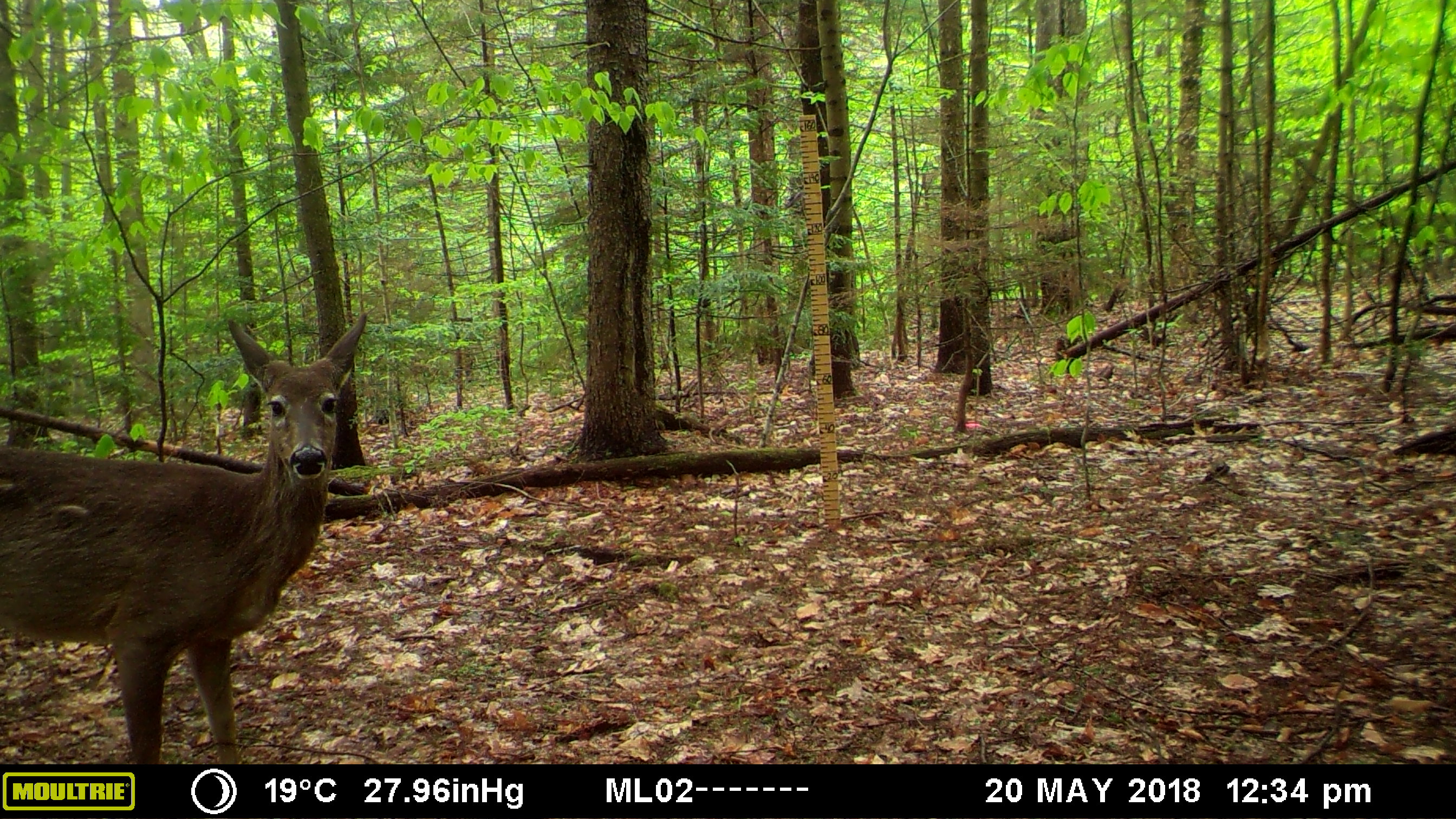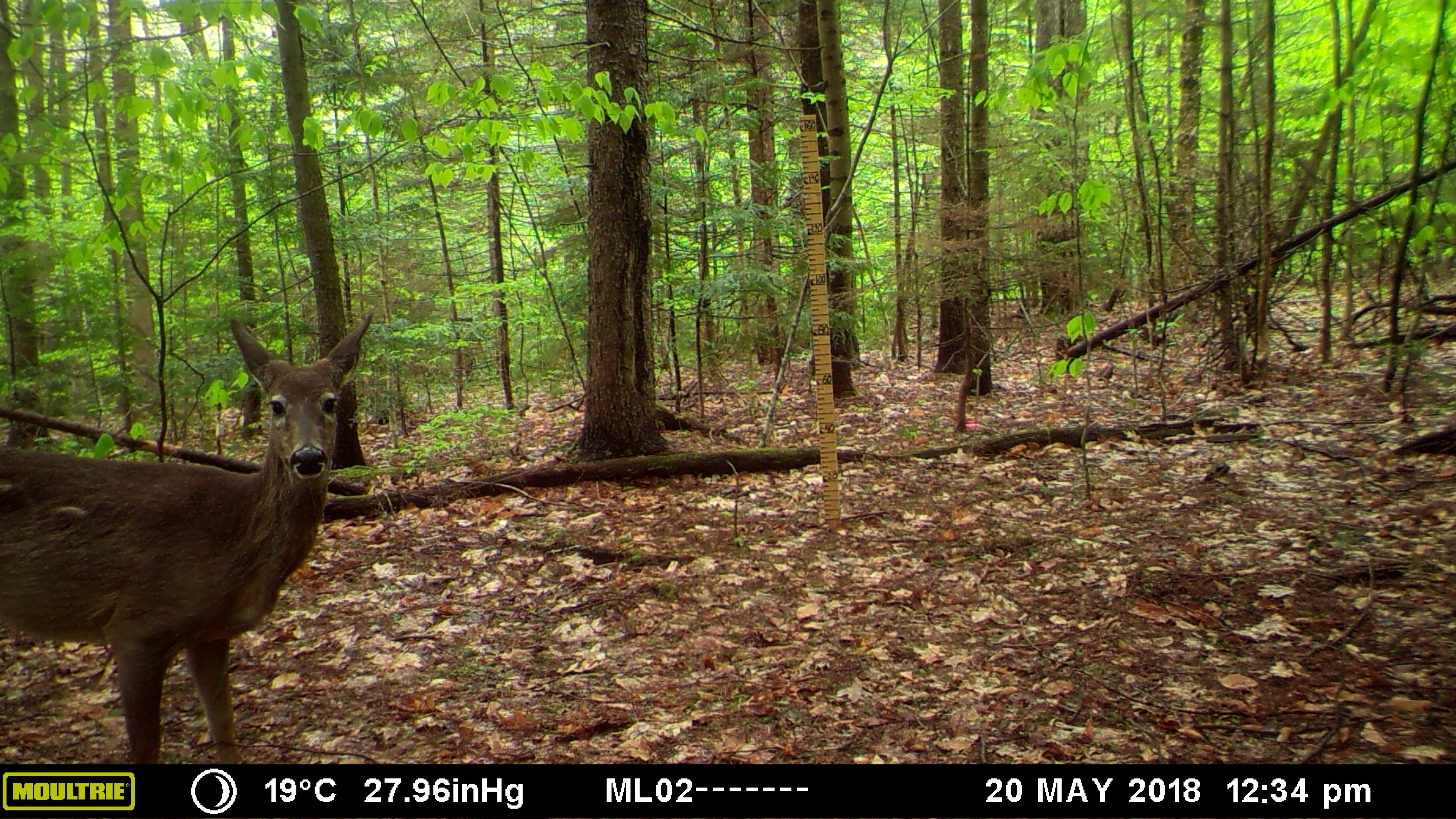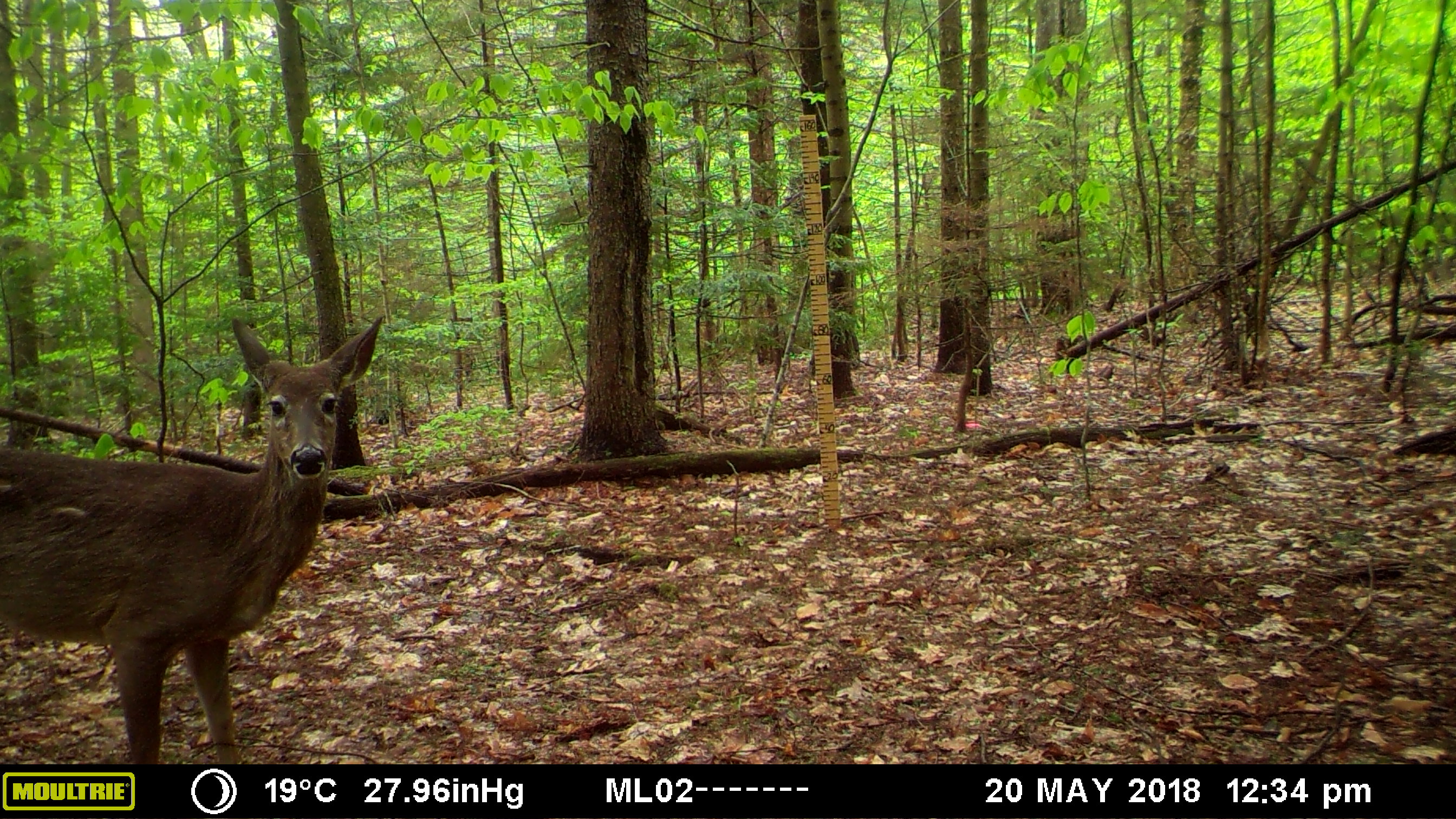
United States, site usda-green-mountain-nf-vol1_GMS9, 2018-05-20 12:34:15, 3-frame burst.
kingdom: Animalia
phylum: Chordata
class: Mammalia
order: Artiodactyla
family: Cervidae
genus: Odocoileus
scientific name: Odocoileus virginianus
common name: white-tailed deer